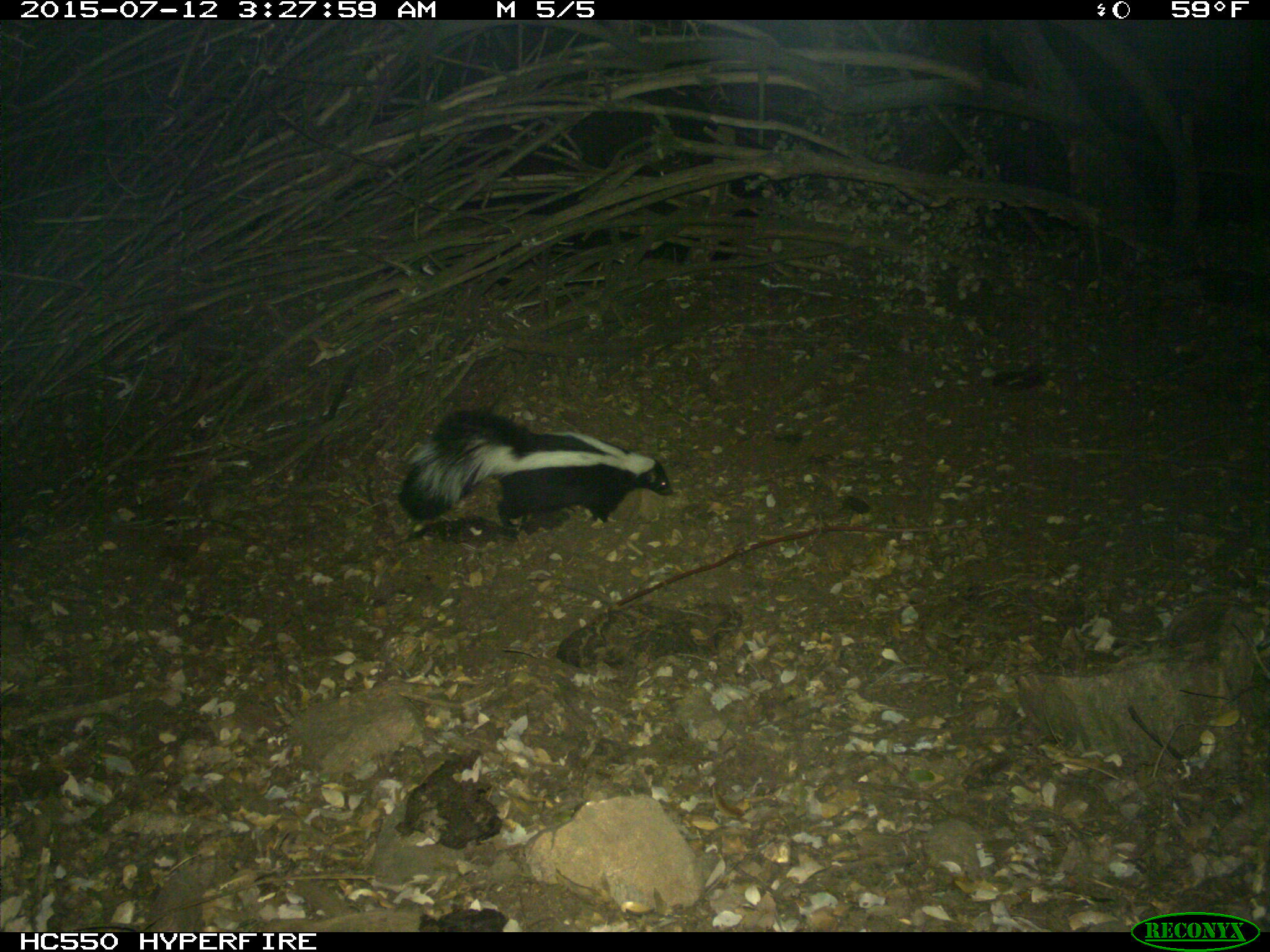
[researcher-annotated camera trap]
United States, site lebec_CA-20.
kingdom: Animalia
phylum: Chordata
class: Mammalia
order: Carnivora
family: Mephitidae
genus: Mephitis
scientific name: Mephitis mephitis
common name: striped skunk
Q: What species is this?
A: Mephitis mephitis (striped skunk).